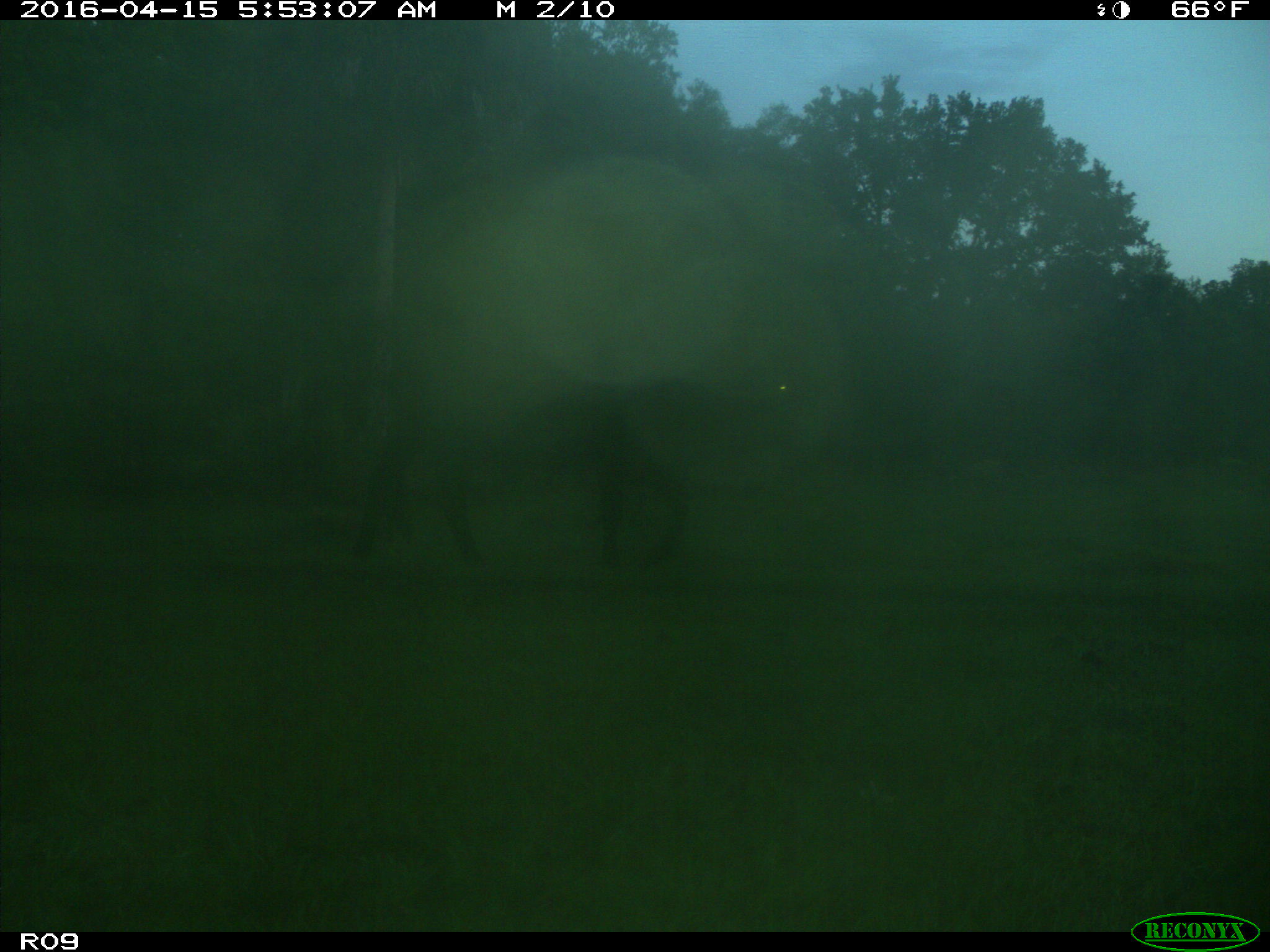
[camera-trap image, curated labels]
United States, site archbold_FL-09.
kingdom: Animalia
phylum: Chordata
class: Mammalia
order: Artiodactyla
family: Bovidae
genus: Bos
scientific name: Bos taurus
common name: domestic cow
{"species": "Bos taurus (domestic cow)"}